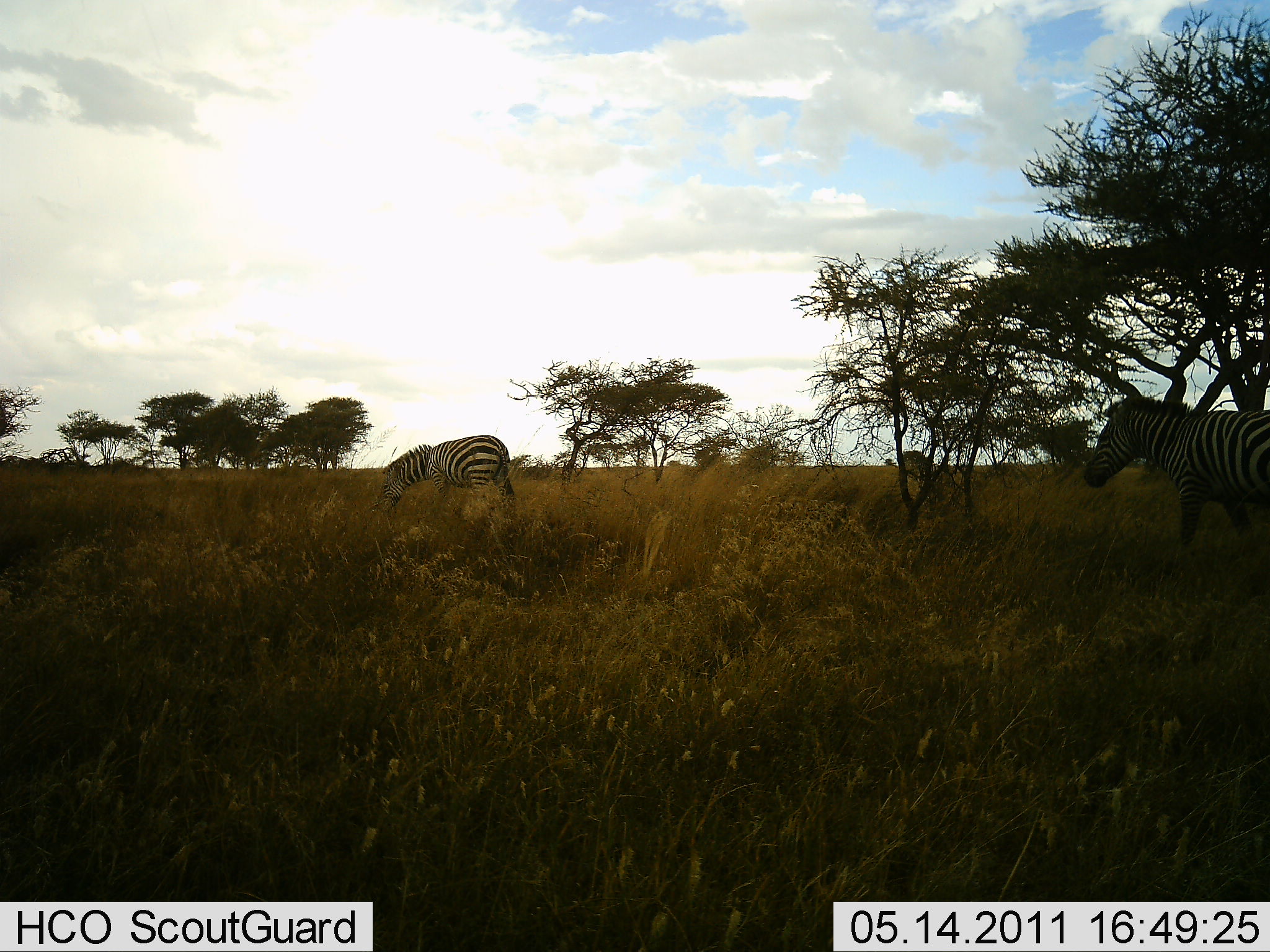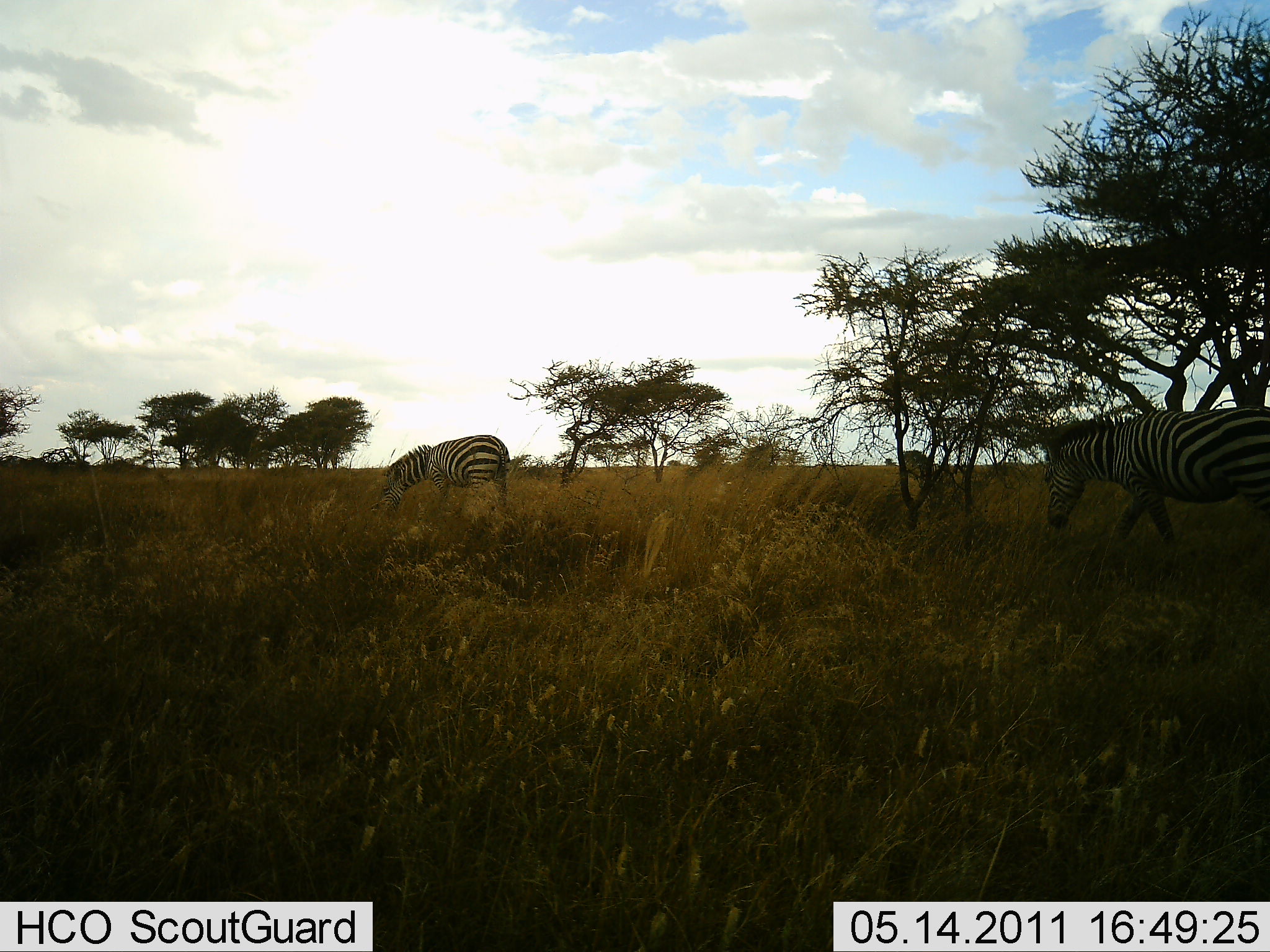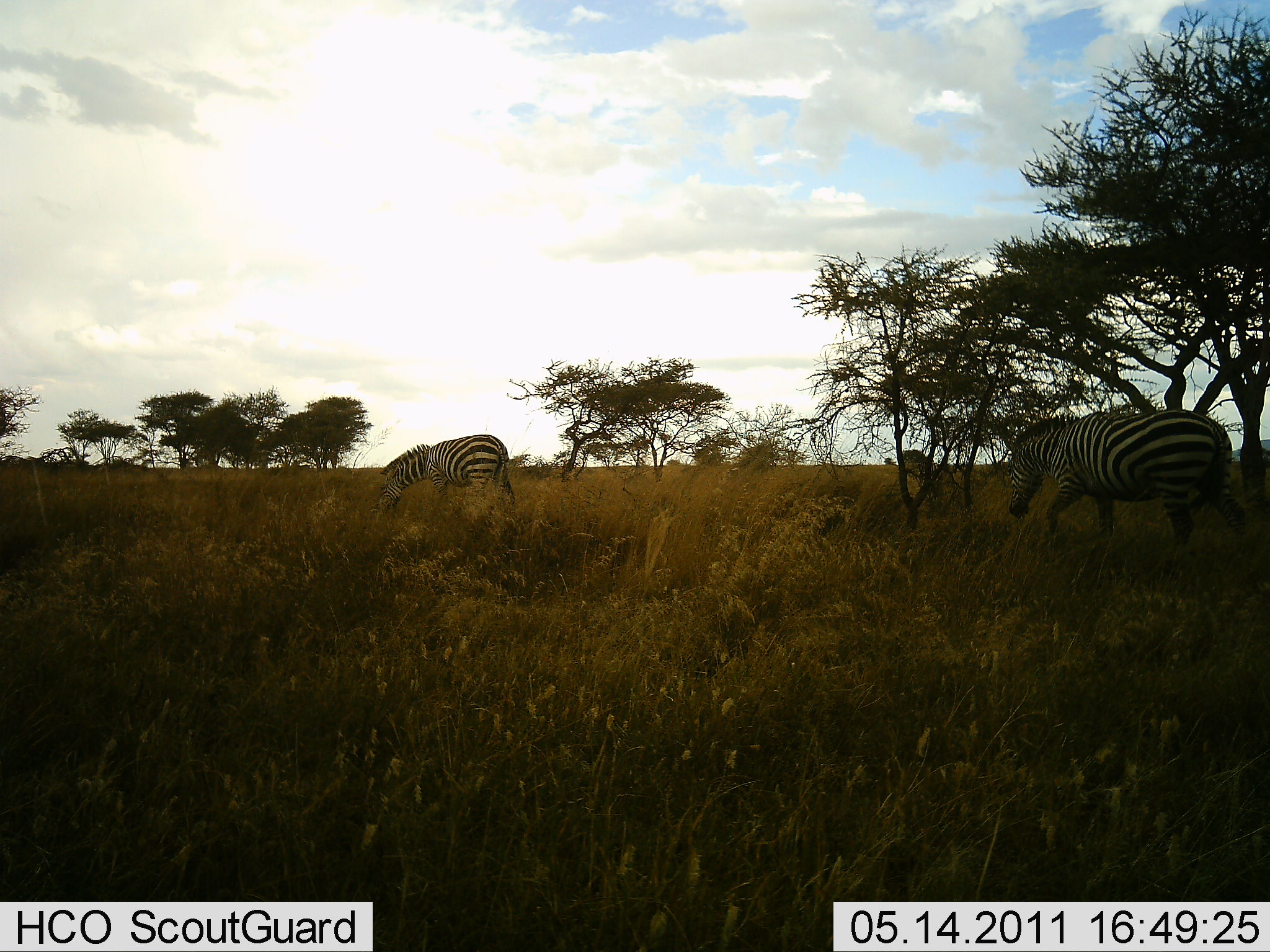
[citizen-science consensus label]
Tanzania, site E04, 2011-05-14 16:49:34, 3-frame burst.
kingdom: Animalia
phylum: Chordata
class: Mammalia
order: Perissodactyla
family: Equidae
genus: Equus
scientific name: Equus quagga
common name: plains zebra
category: zebra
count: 2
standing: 23%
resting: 0%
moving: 85%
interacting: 0%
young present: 0%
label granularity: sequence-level